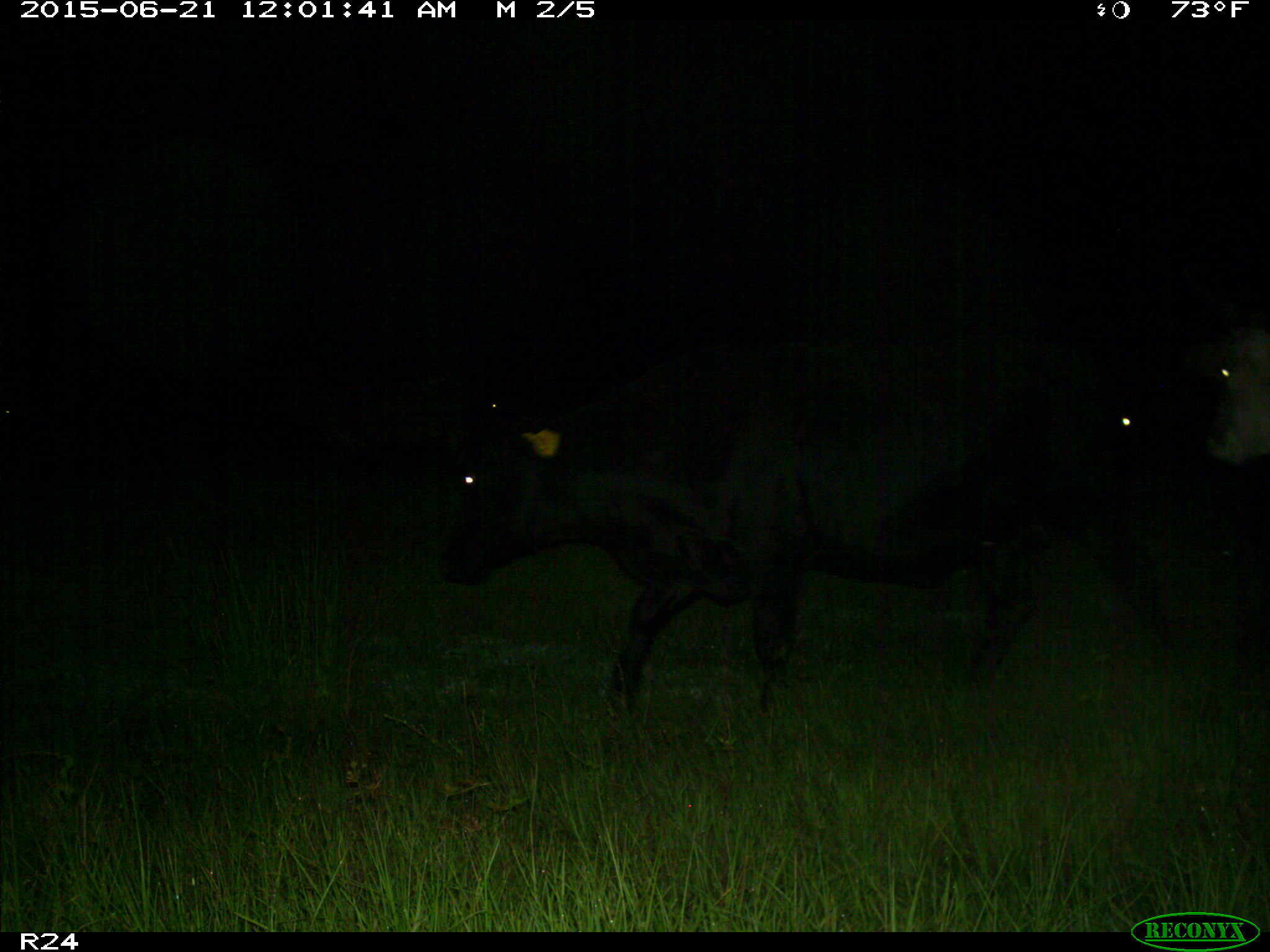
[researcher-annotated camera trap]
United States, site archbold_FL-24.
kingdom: Animalia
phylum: Chordata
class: Mammalia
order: Artiodactyla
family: Bovidae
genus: Bos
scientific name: Bos taurus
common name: domestic cow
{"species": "Bos taurus (domestic cow)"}